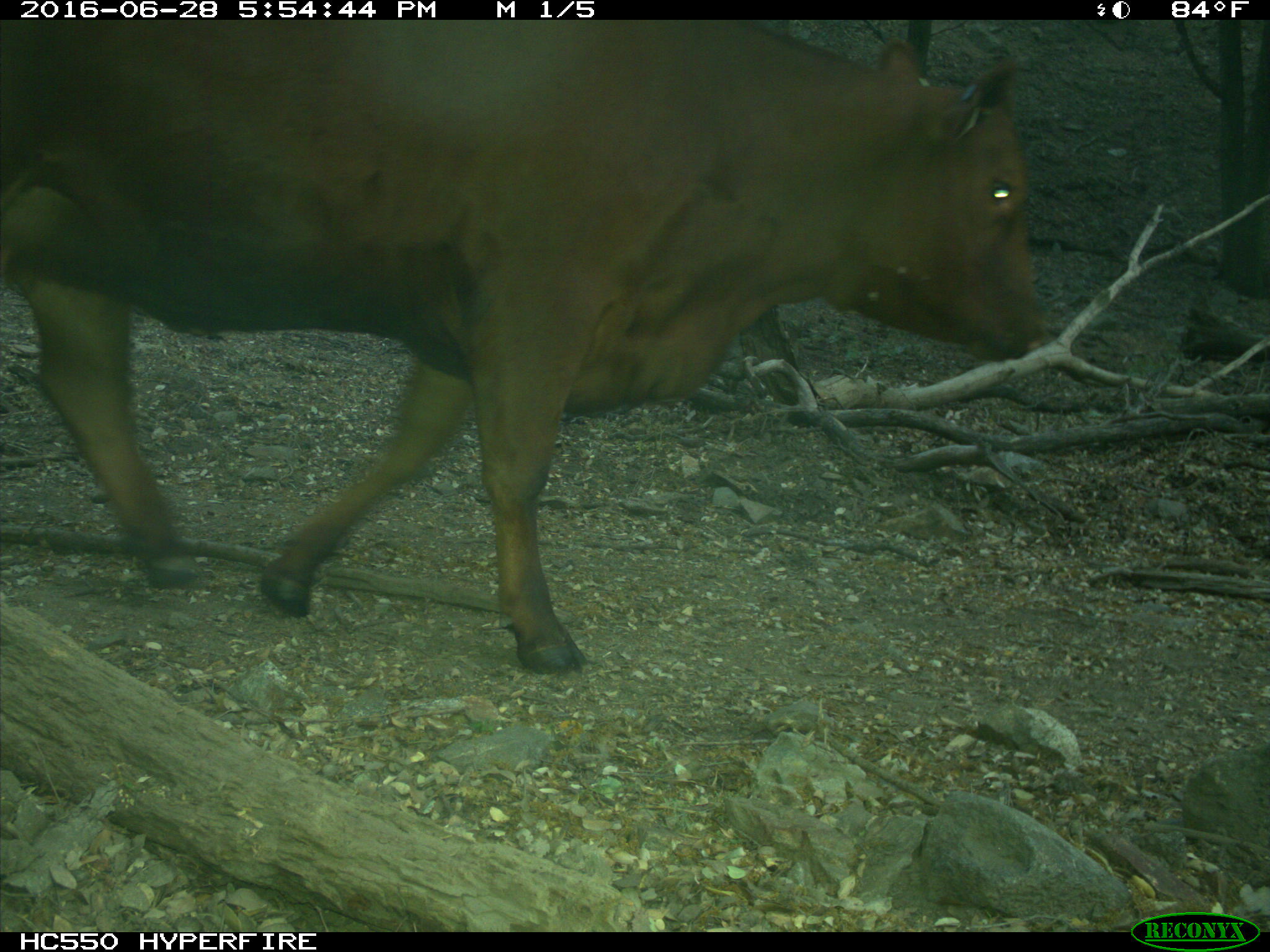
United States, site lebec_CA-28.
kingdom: Animalia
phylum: Chordata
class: Mammalia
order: Artiodactyla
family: Bovidae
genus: Bos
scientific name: Bos taurus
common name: domestic cow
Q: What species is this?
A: Bos taurus (domestic cow).